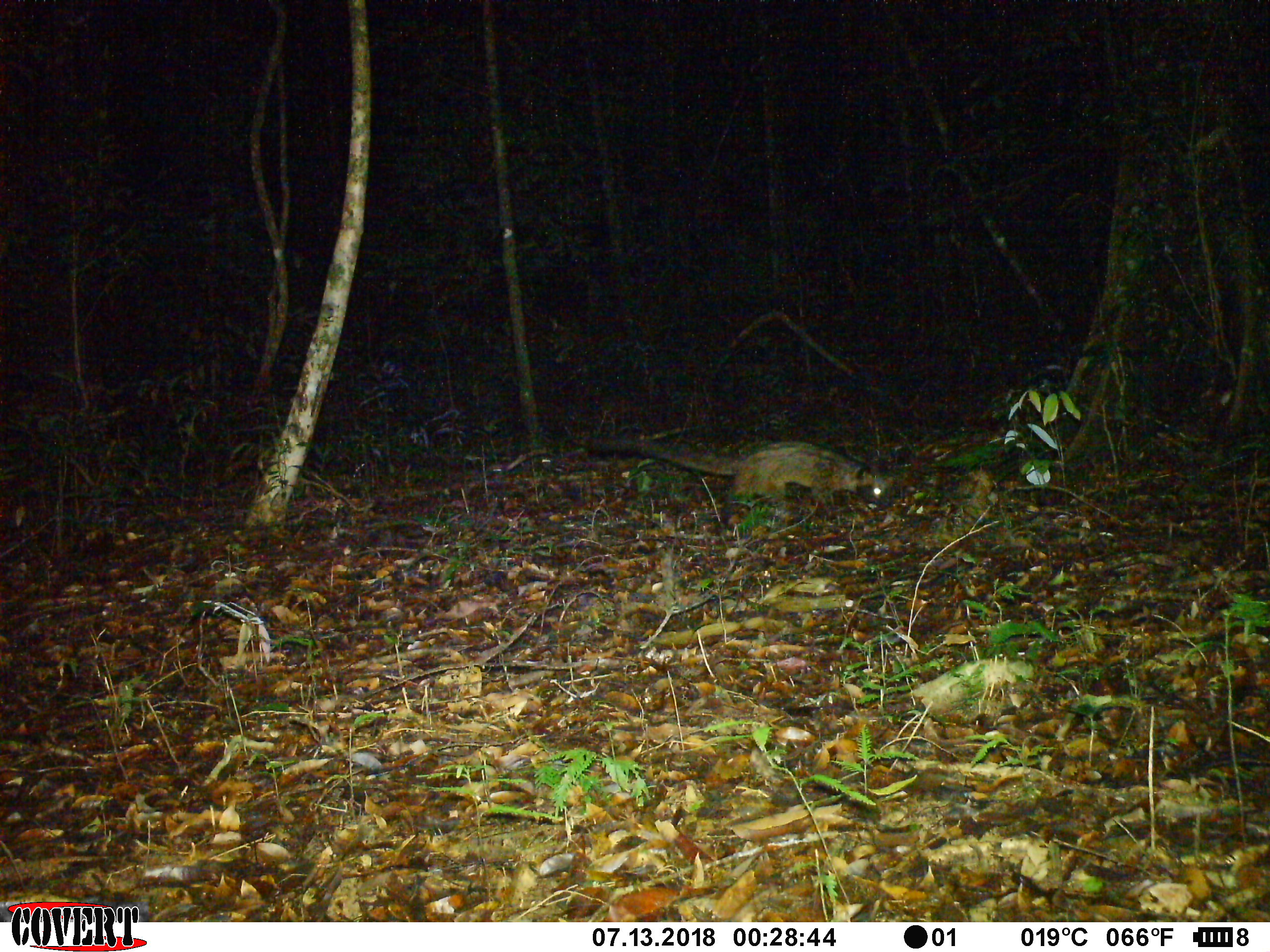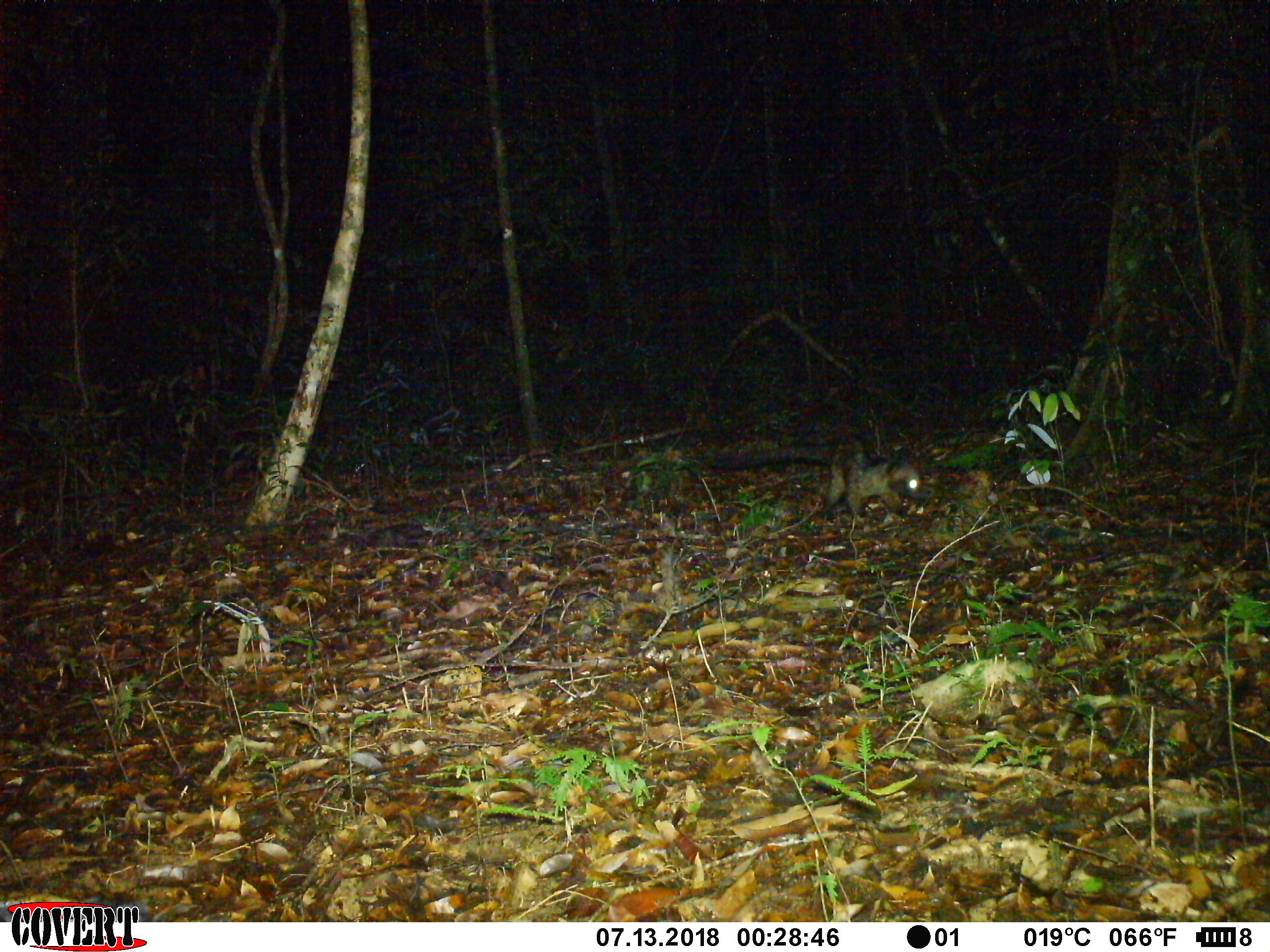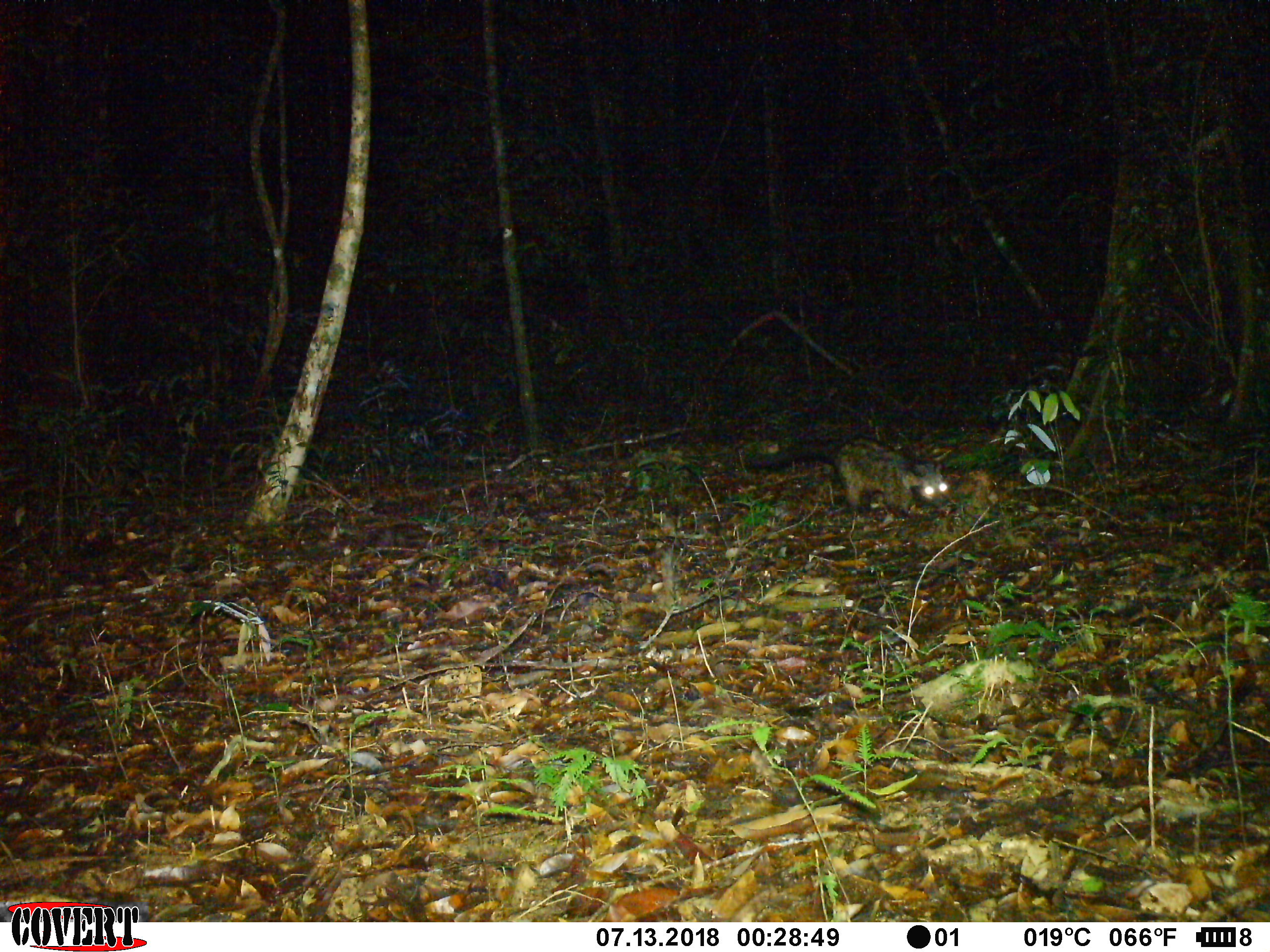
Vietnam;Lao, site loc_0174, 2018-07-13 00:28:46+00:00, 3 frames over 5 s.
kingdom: Animalia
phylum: Chordata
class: Mammalia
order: Carnivora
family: Viverridae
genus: Paradoxurus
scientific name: Paradoxurus hermaphroditus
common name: common palm civet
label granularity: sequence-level